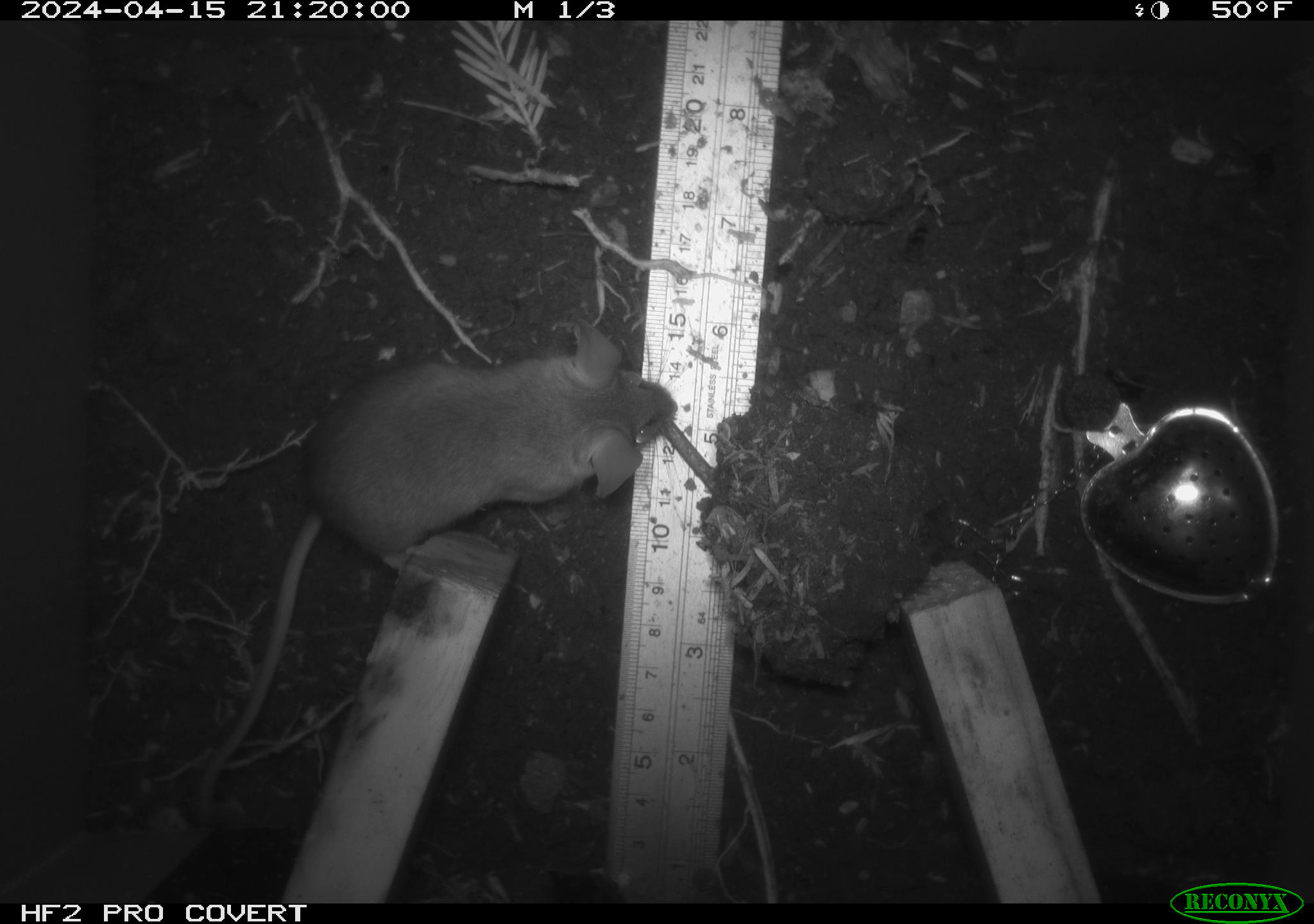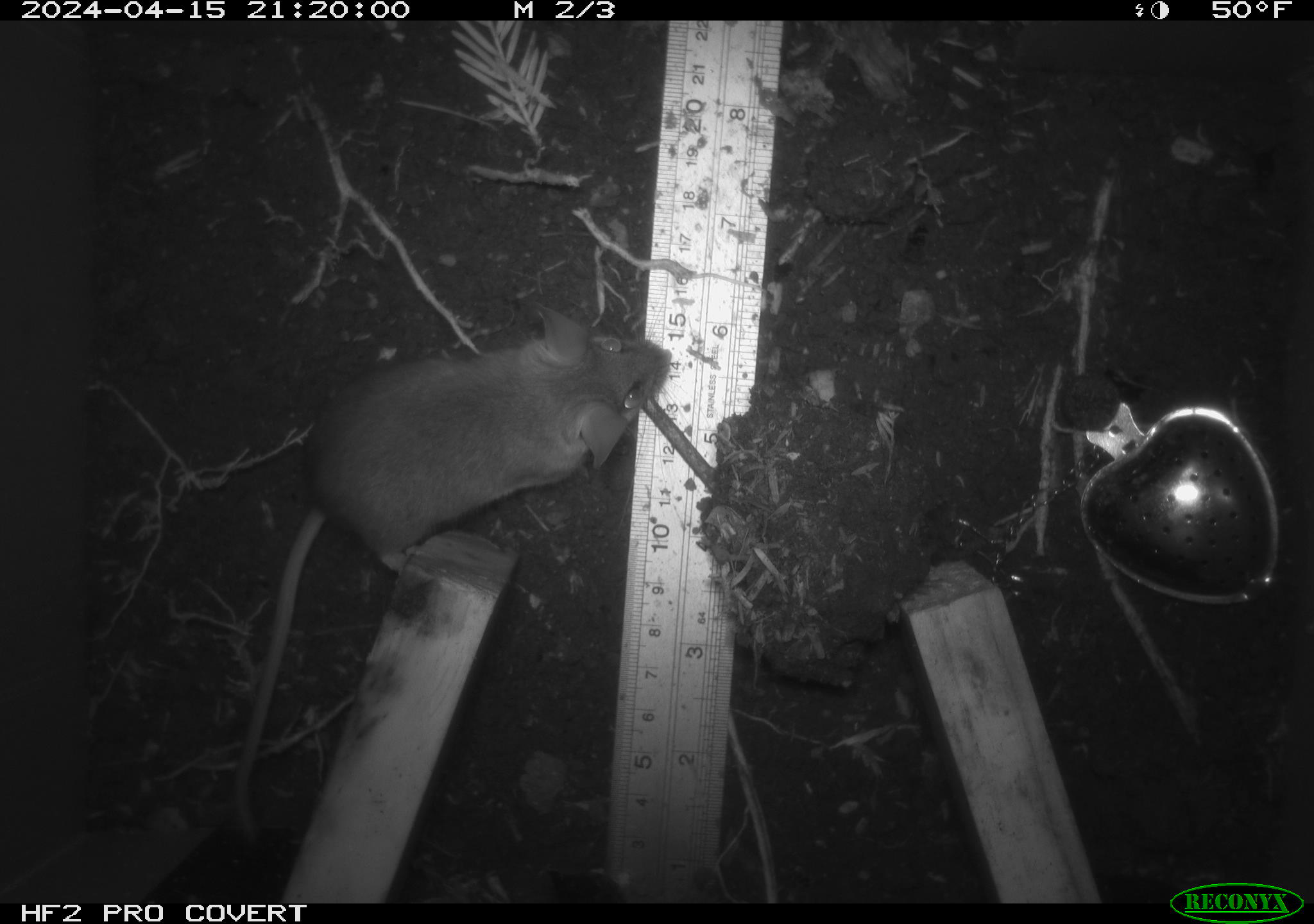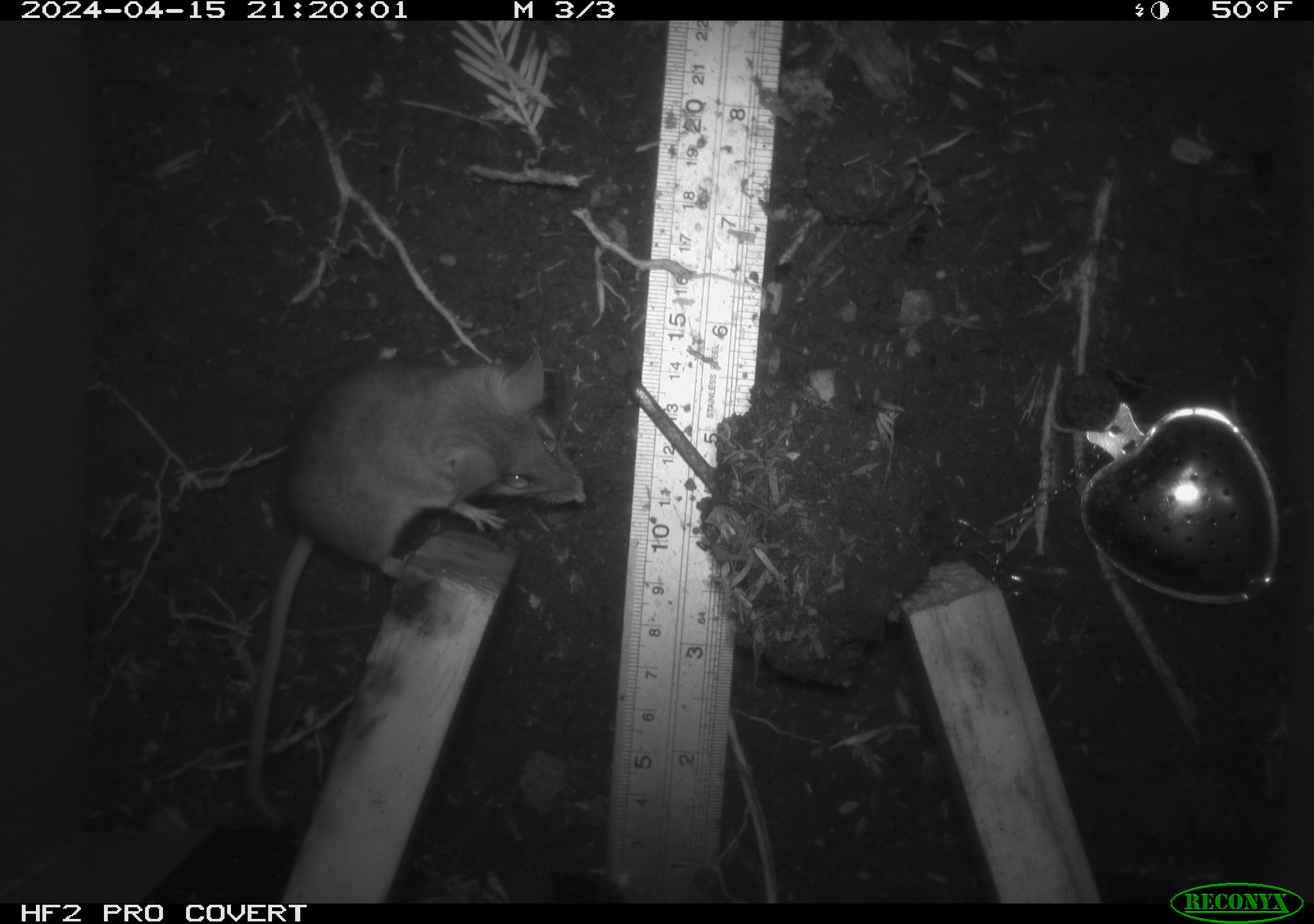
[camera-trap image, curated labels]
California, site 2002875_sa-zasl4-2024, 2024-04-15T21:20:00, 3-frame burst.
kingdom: Animalia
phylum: Chordata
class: Mammalia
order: Rodentia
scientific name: Rodentia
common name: mouse species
Mouse species (Rodentia).